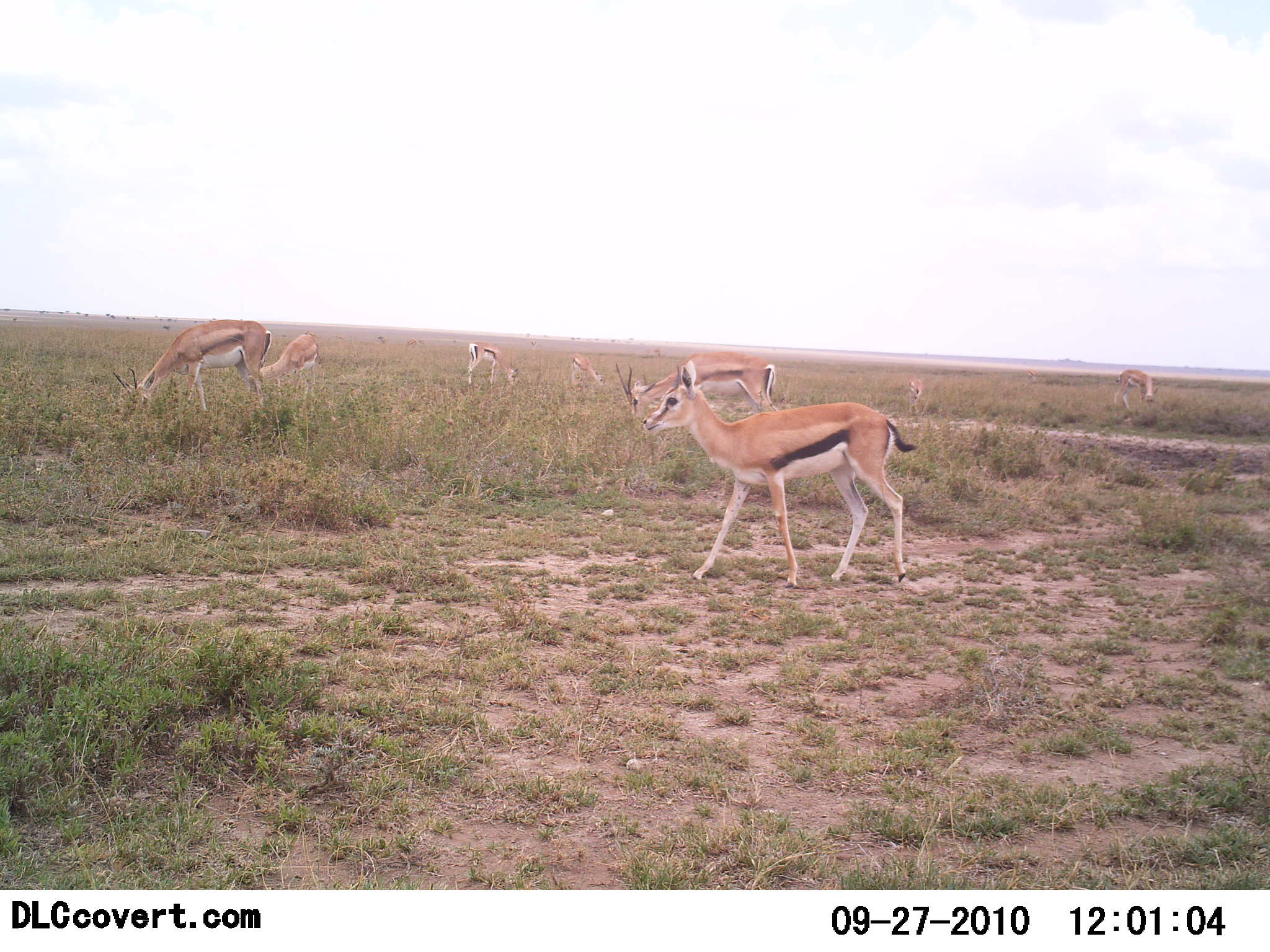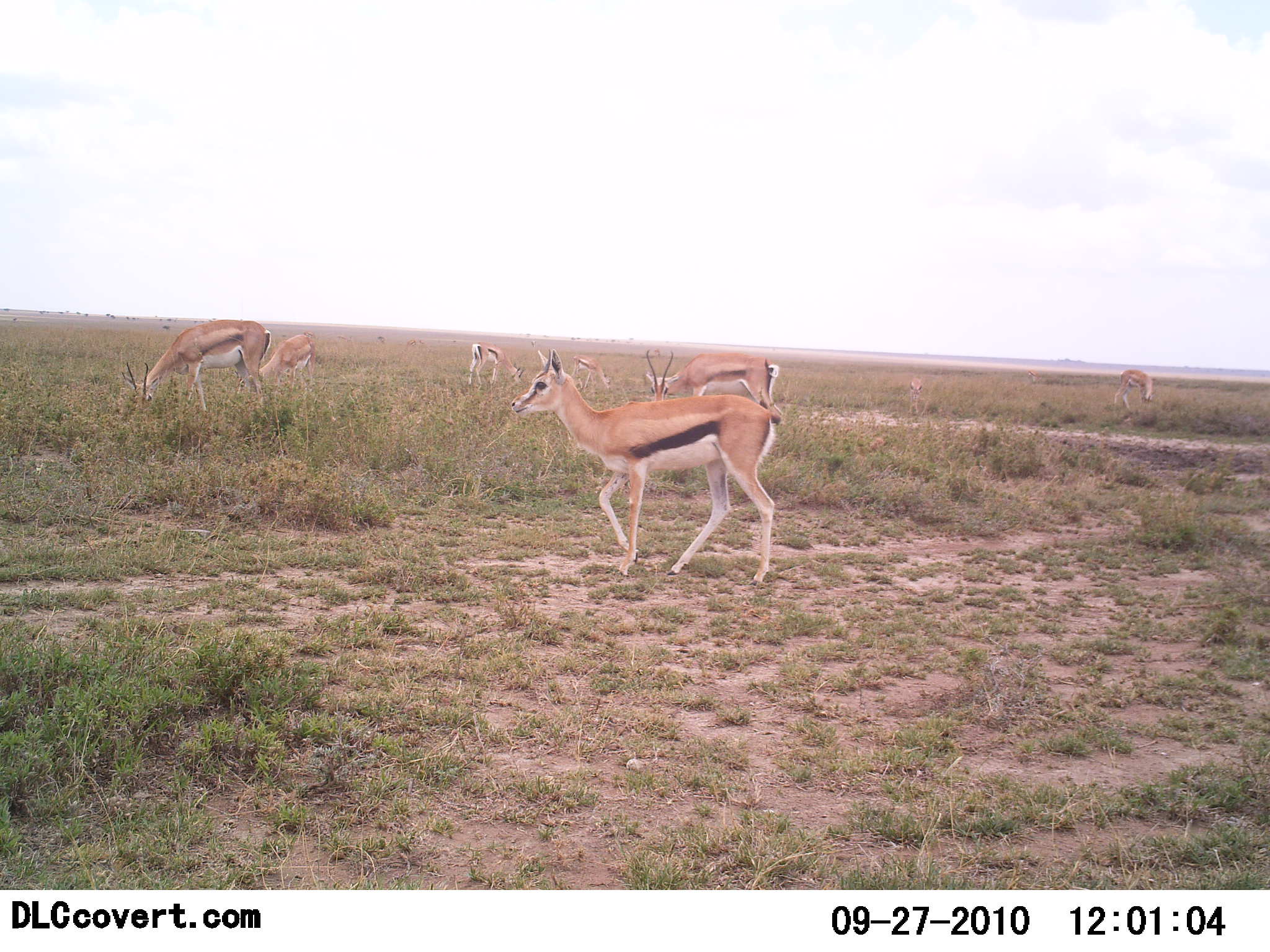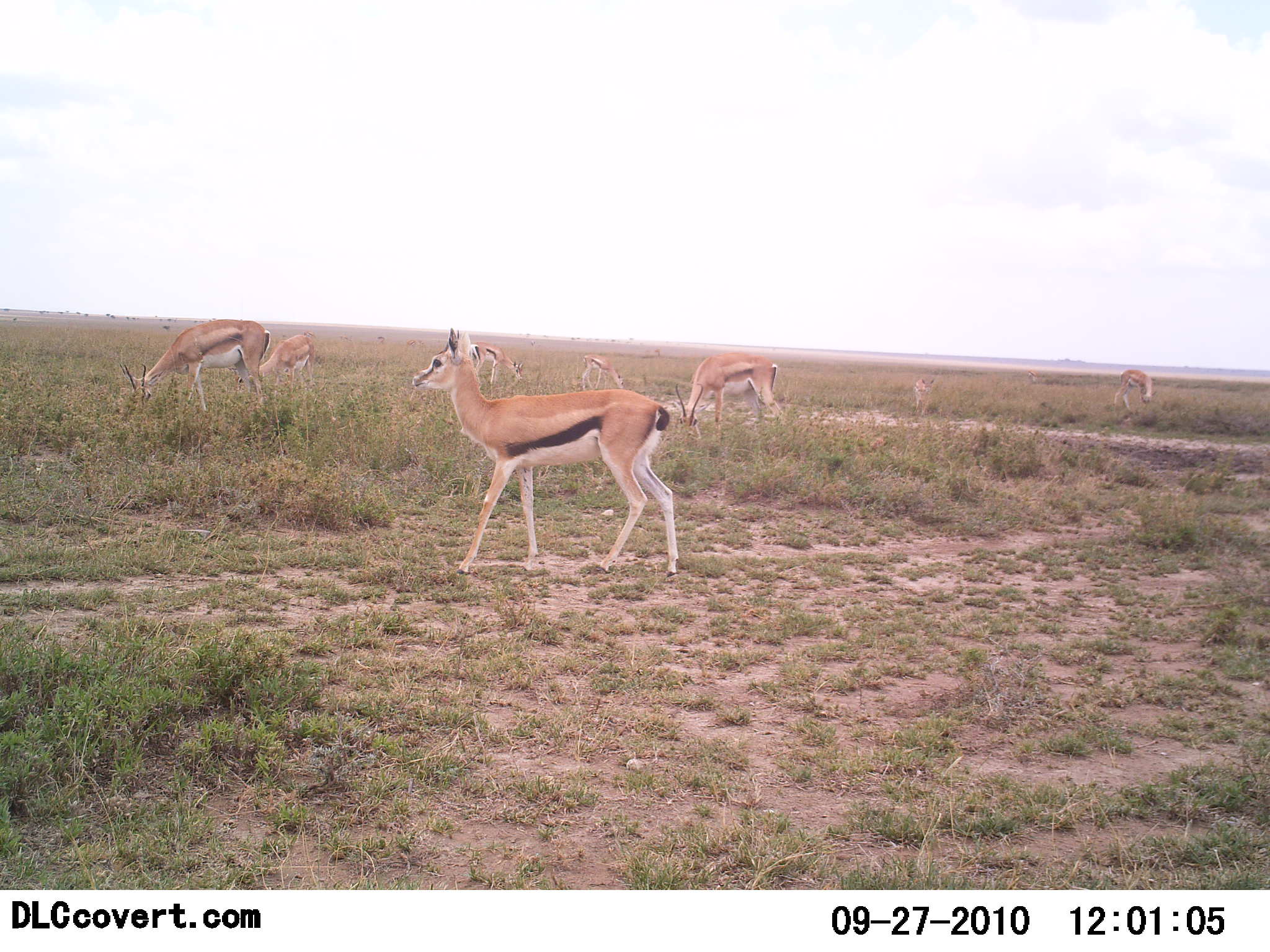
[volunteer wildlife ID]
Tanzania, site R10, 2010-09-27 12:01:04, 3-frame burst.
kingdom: Animalia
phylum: Chordata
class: Mammalia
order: Artiodactyla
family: Bovidae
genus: Eudorcas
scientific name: Eudorcas thomsonii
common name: thomson's gazelle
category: gazellethomsons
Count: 7.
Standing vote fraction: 48%.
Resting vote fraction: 5%.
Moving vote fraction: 67%.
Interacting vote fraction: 0%.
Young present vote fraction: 5%.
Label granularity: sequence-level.